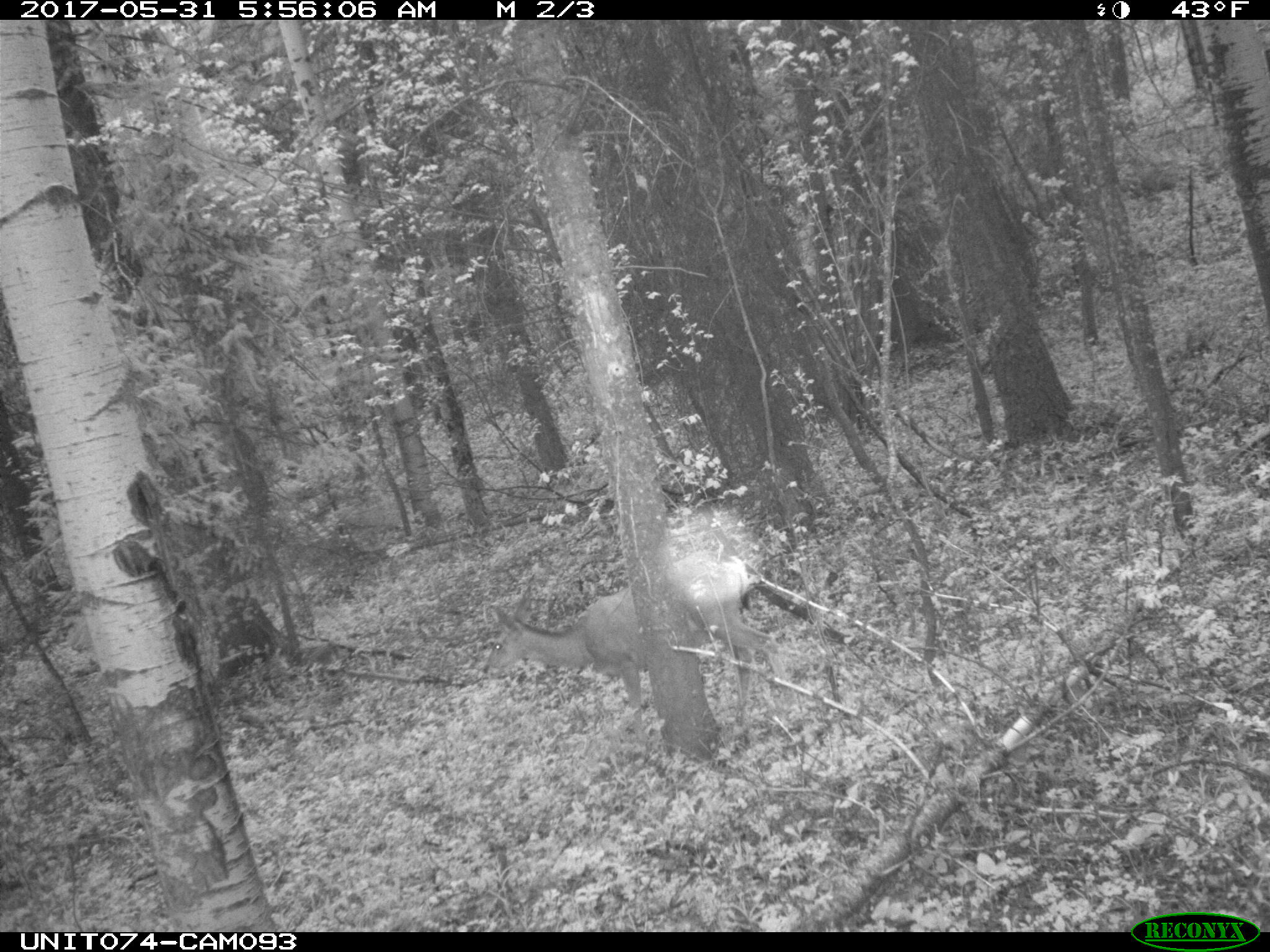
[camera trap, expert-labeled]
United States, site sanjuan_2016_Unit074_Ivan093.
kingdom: Animalia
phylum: Chordata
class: Mammalia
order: Artiodactyla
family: Cervidae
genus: Odocoileus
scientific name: Odocoileus hemionus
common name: mule deer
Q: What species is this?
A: Odocoileus hemionus (mule deer).